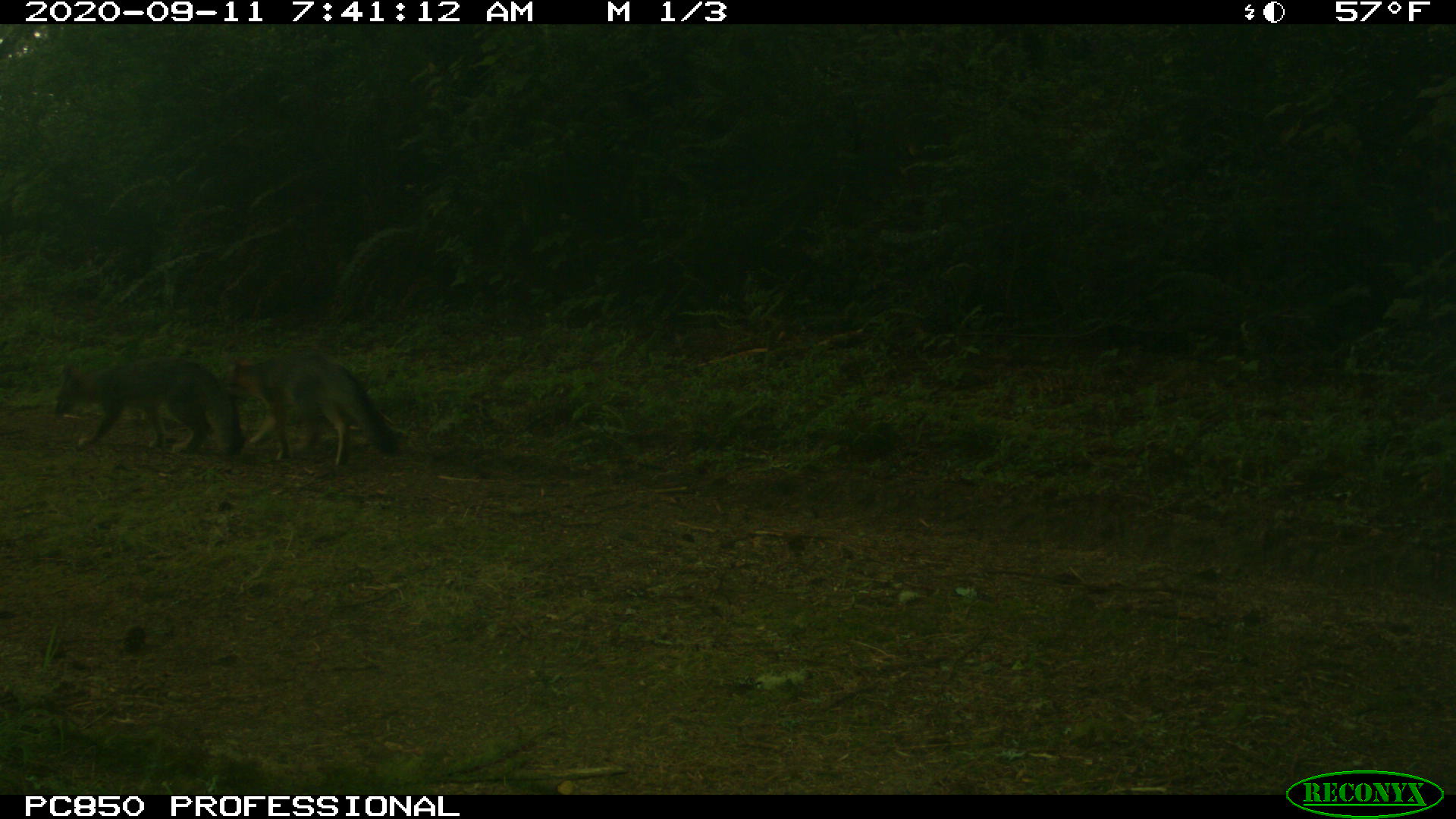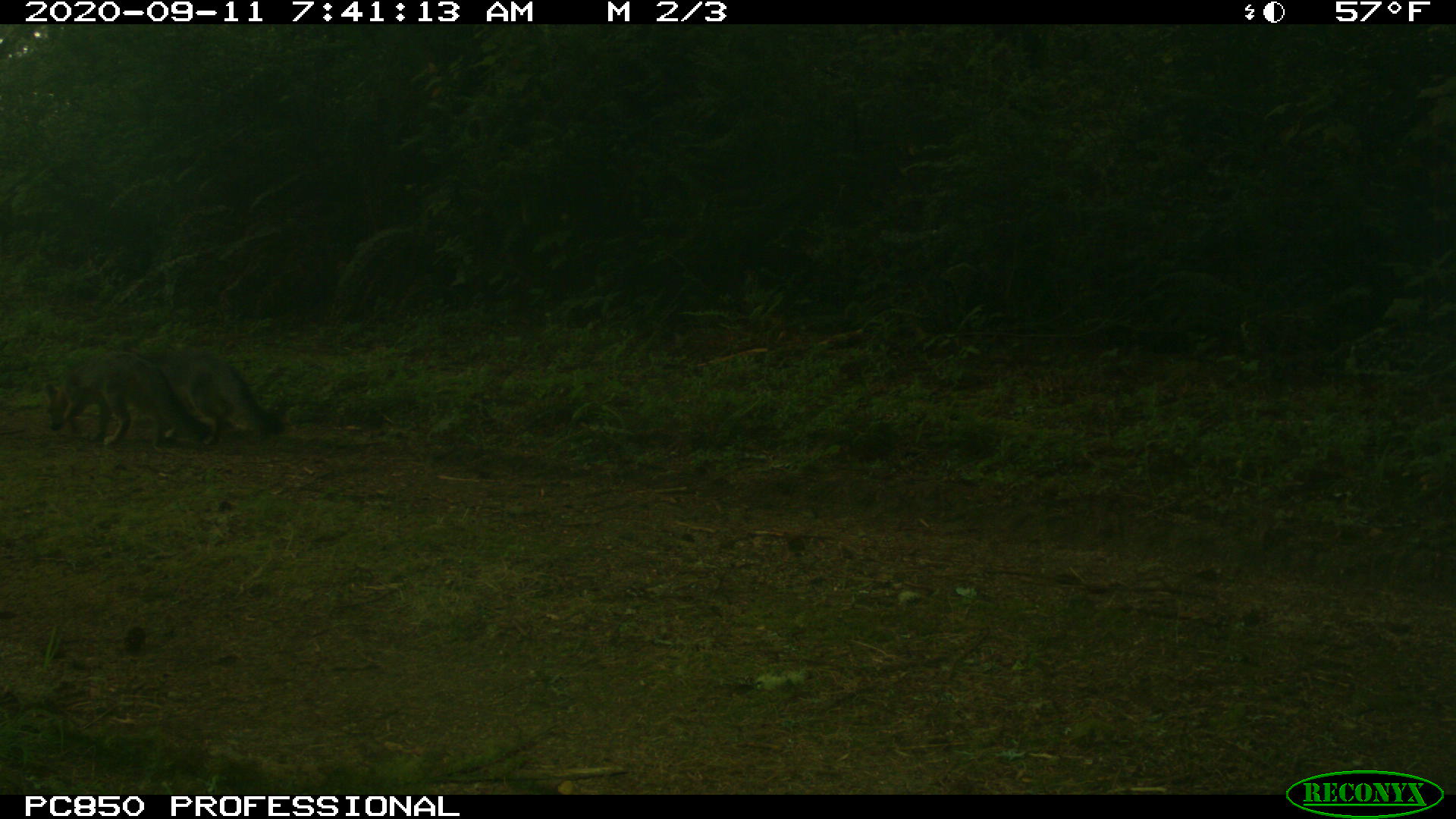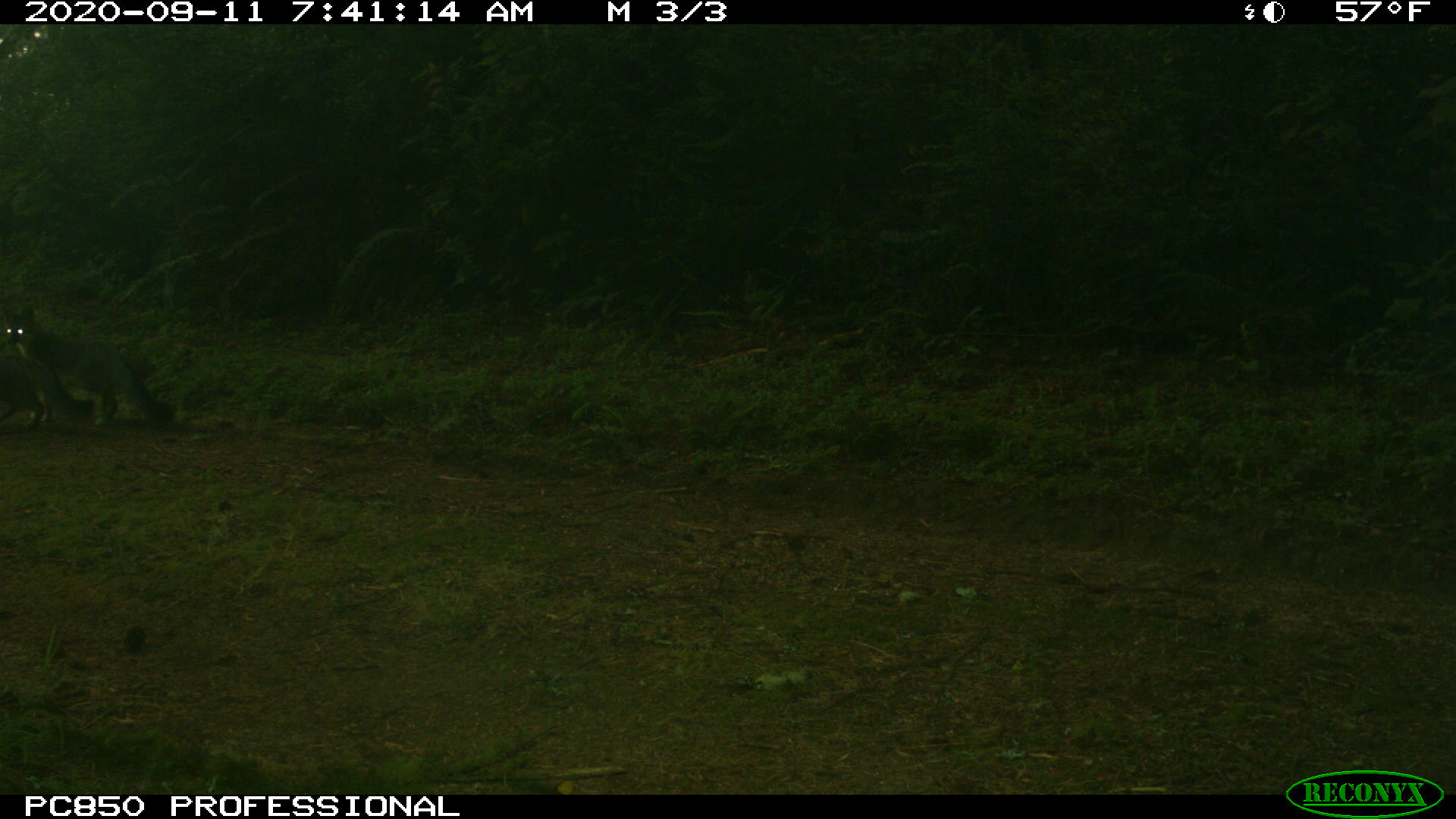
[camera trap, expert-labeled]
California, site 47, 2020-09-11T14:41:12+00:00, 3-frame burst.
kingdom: Animalia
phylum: Chordata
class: Mammalia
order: Carnivora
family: Canidae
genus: Urocyon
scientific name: Urocyon cinereoargenteus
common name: gray fox